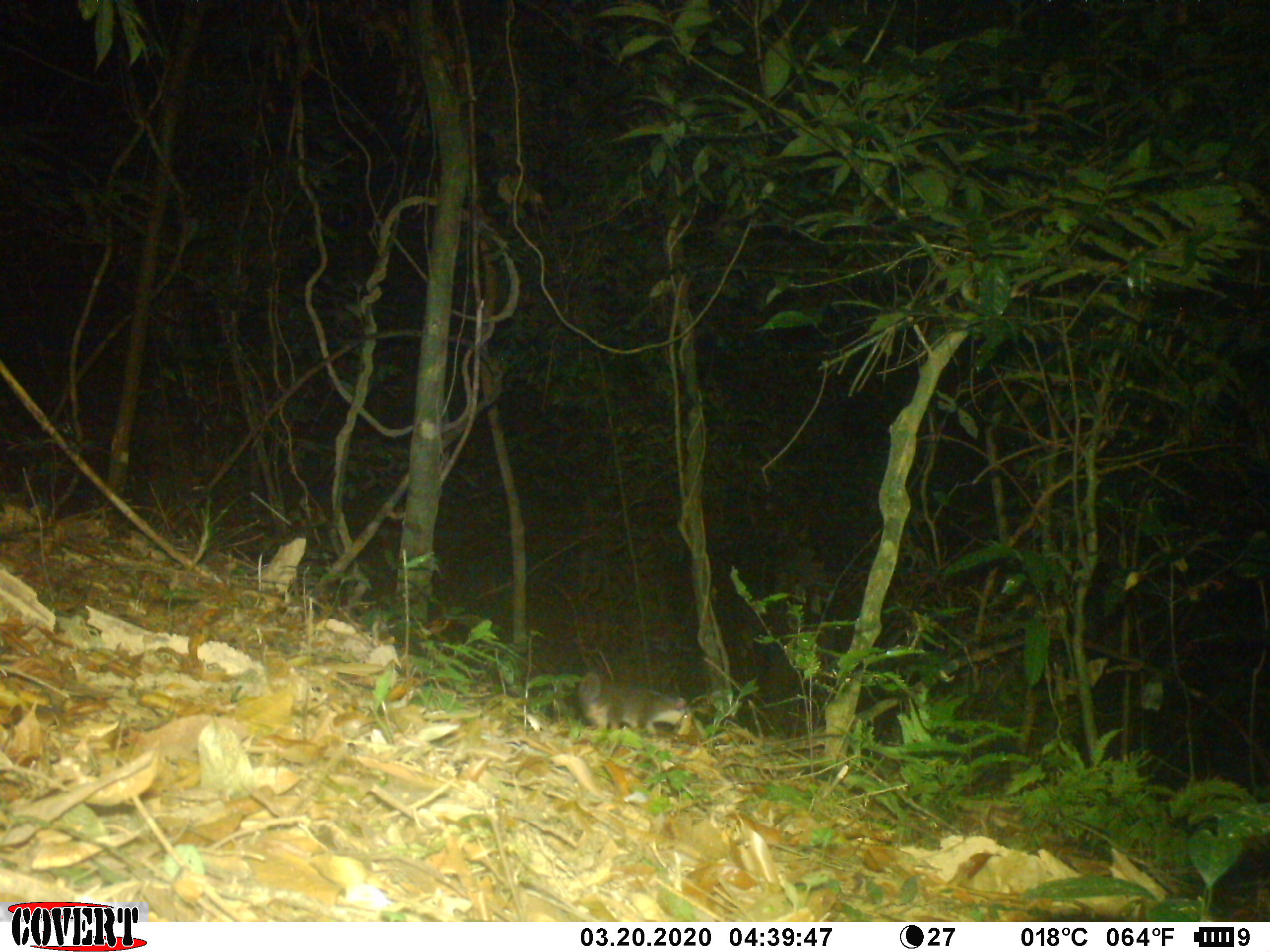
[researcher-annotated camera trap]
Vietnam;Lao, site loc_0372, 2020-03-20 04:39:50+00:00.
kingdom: Animalia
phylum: Chordata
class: Mammalia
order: Carnivora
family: Mustelidae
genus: Melogale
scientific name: Melogale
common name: ferret badger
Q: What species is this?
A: Ferret badger (Melogale).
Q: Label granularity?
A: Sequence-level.